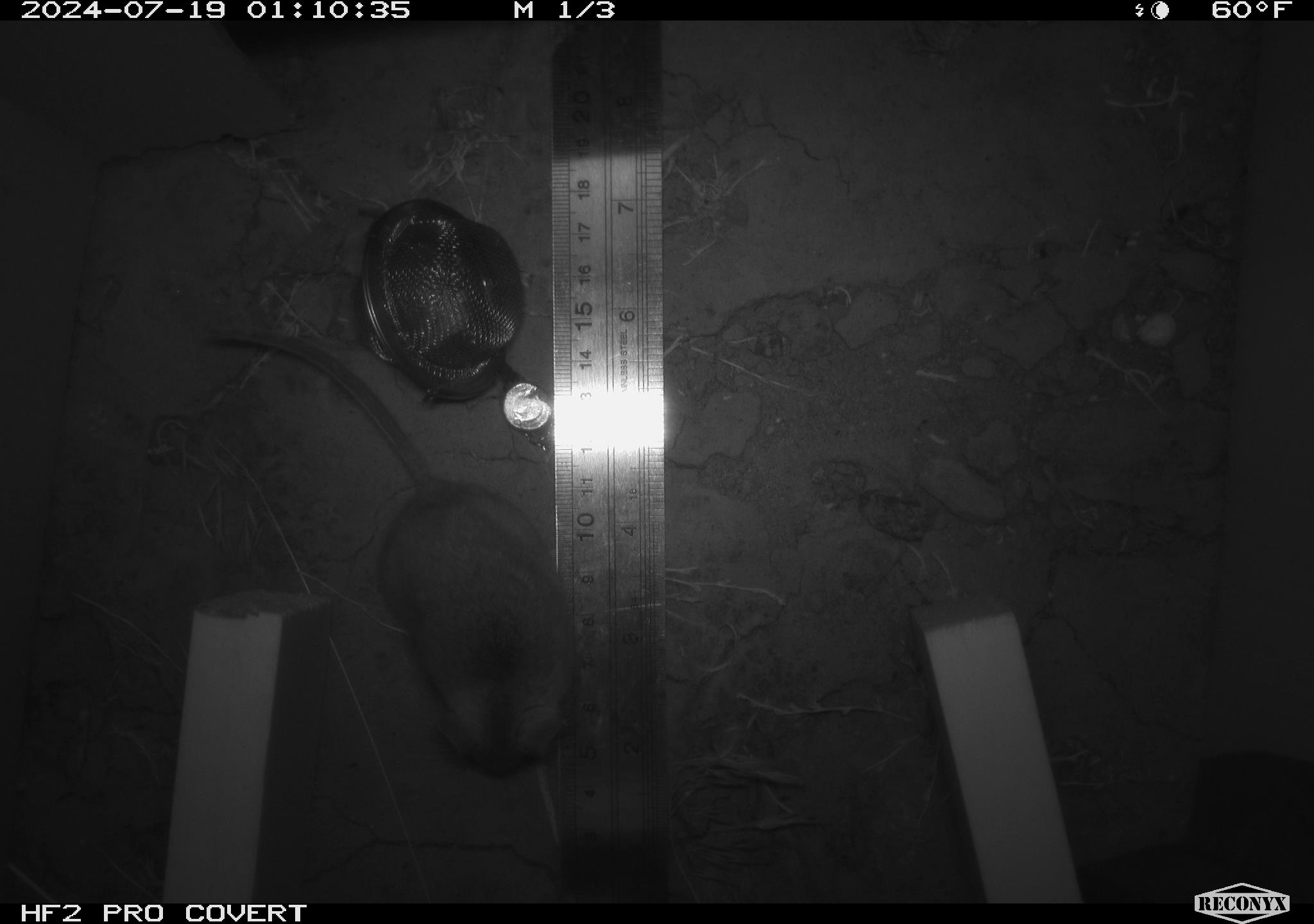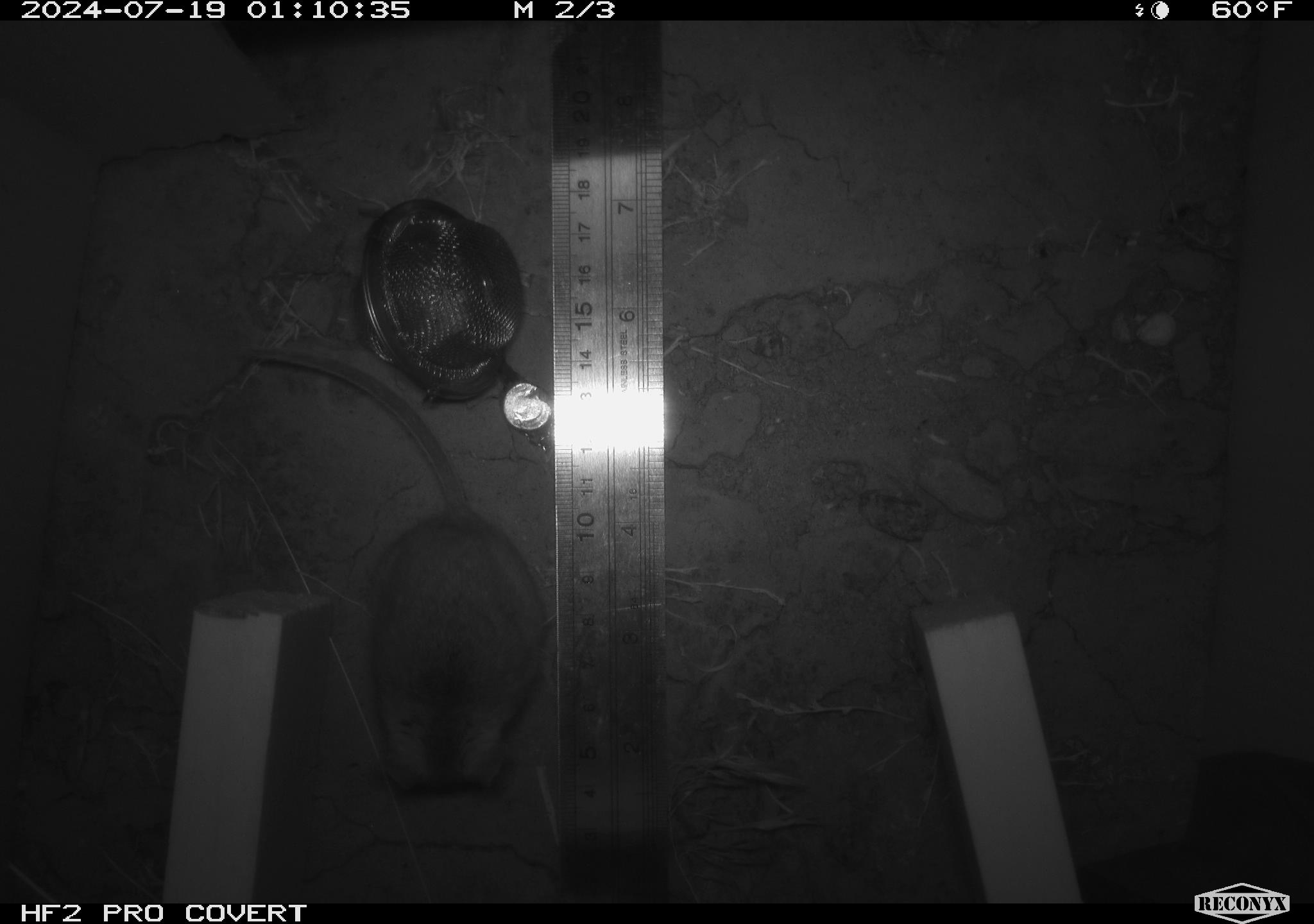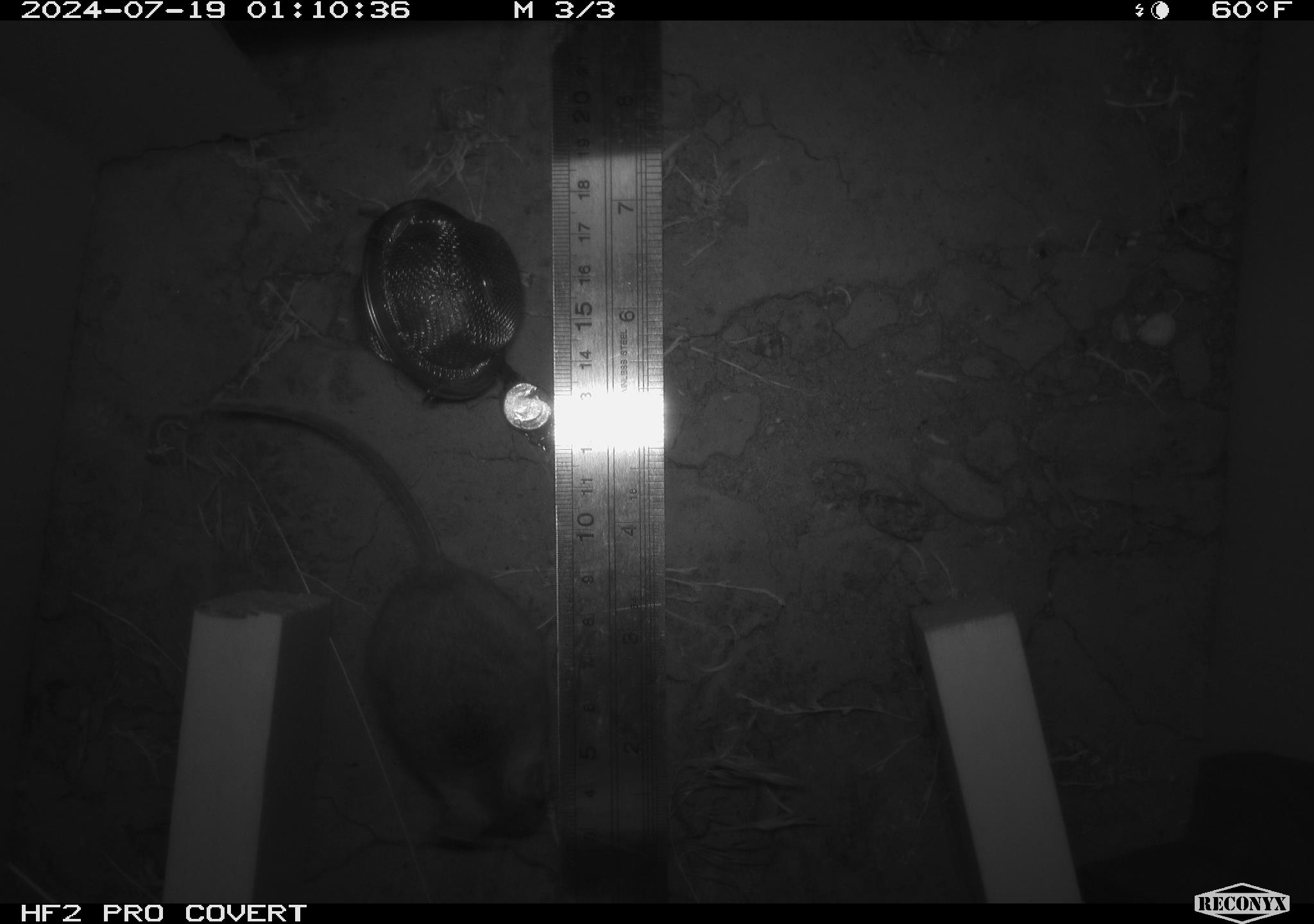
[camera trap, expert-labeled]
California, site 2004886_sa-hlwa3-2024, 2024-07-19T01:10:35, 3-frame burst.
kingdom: Animalia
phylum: Chordata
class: Mammalia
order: Rodentia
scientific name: Rodentia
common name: mouse species